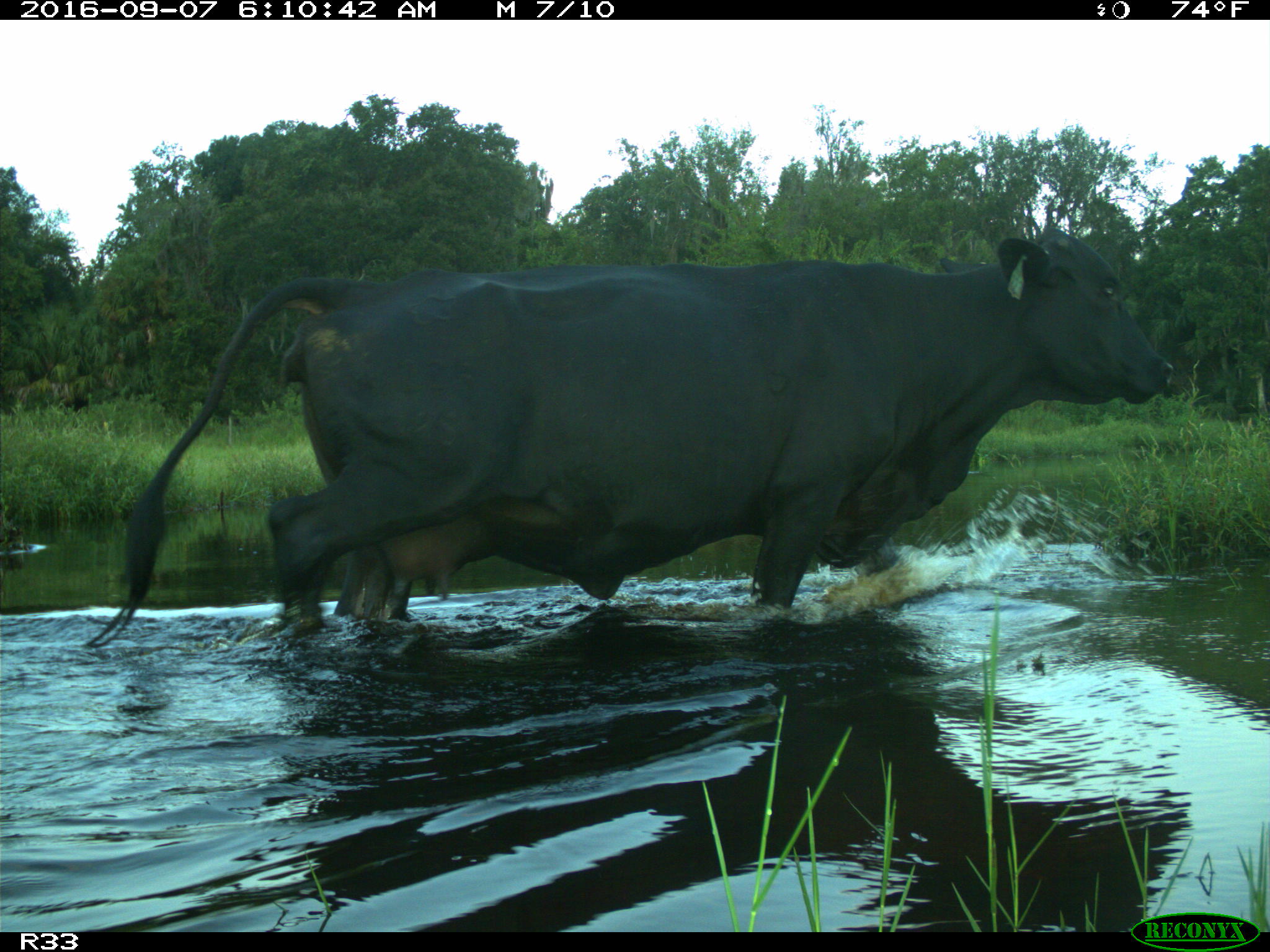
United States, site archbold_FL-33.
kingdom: Animalia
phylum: Chordata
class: Mammalia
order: Artiodactyla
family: Bovidae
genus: Bos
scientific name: Bos taurus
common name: domestic cow